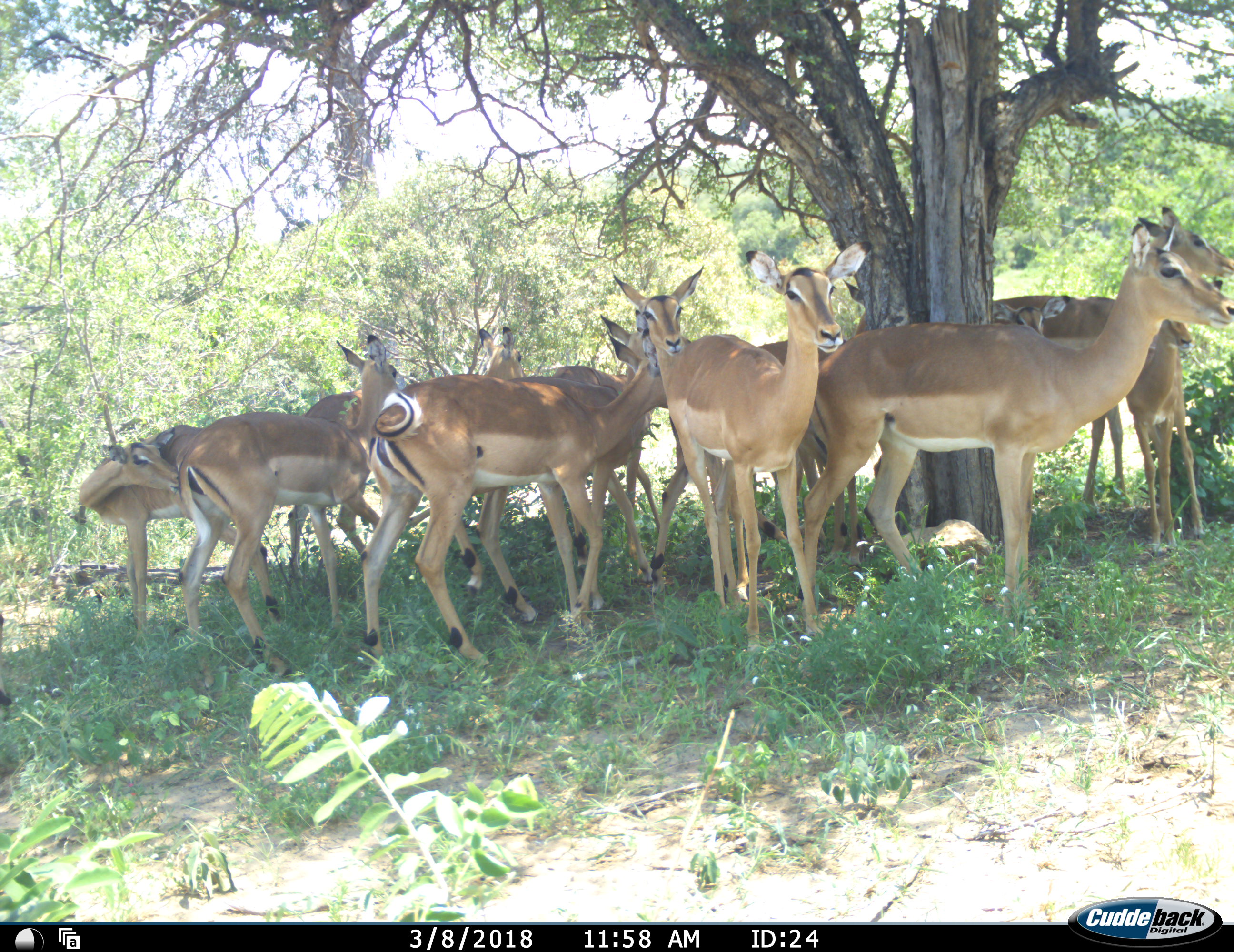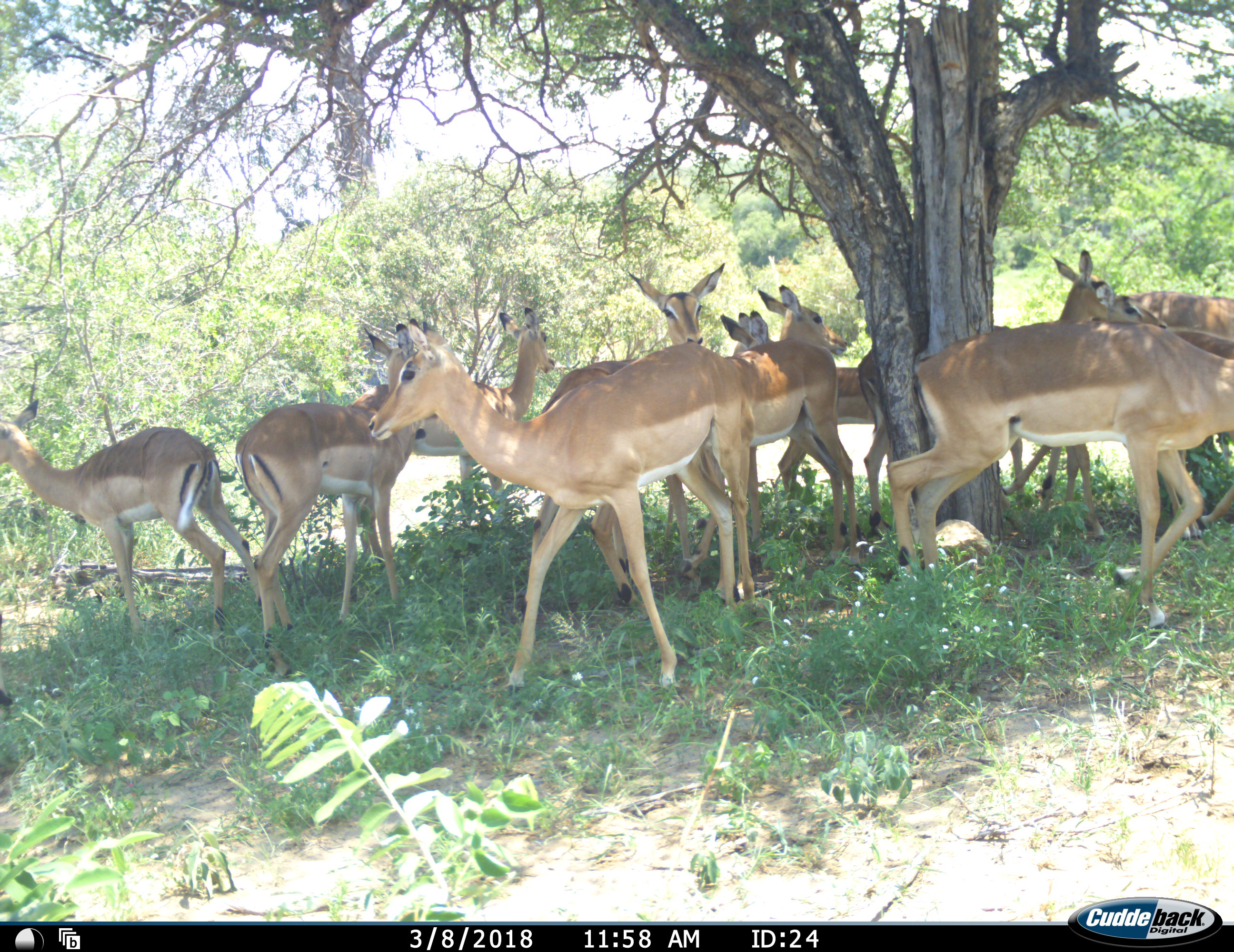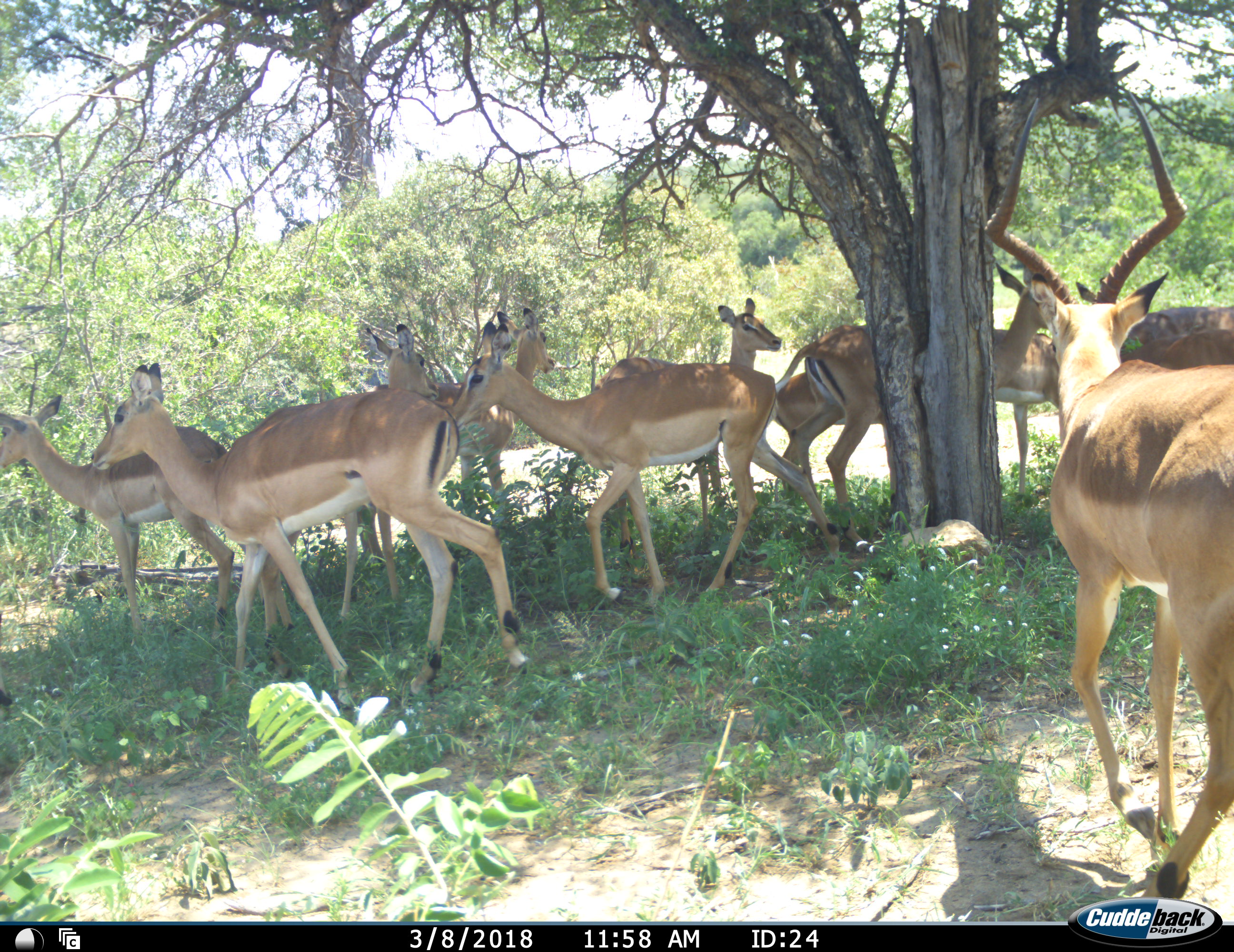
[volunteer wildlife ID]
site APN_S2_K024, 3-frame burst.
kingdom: Animalia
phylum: Chordata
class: Mammalia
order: Artiodactyla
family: Bovidae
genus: Aepyceros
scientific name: Aepyceros melampus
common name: impala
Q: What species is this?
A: Impala (Aepyceros melampus).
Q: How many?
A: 11-50.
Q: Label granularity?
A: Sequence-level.